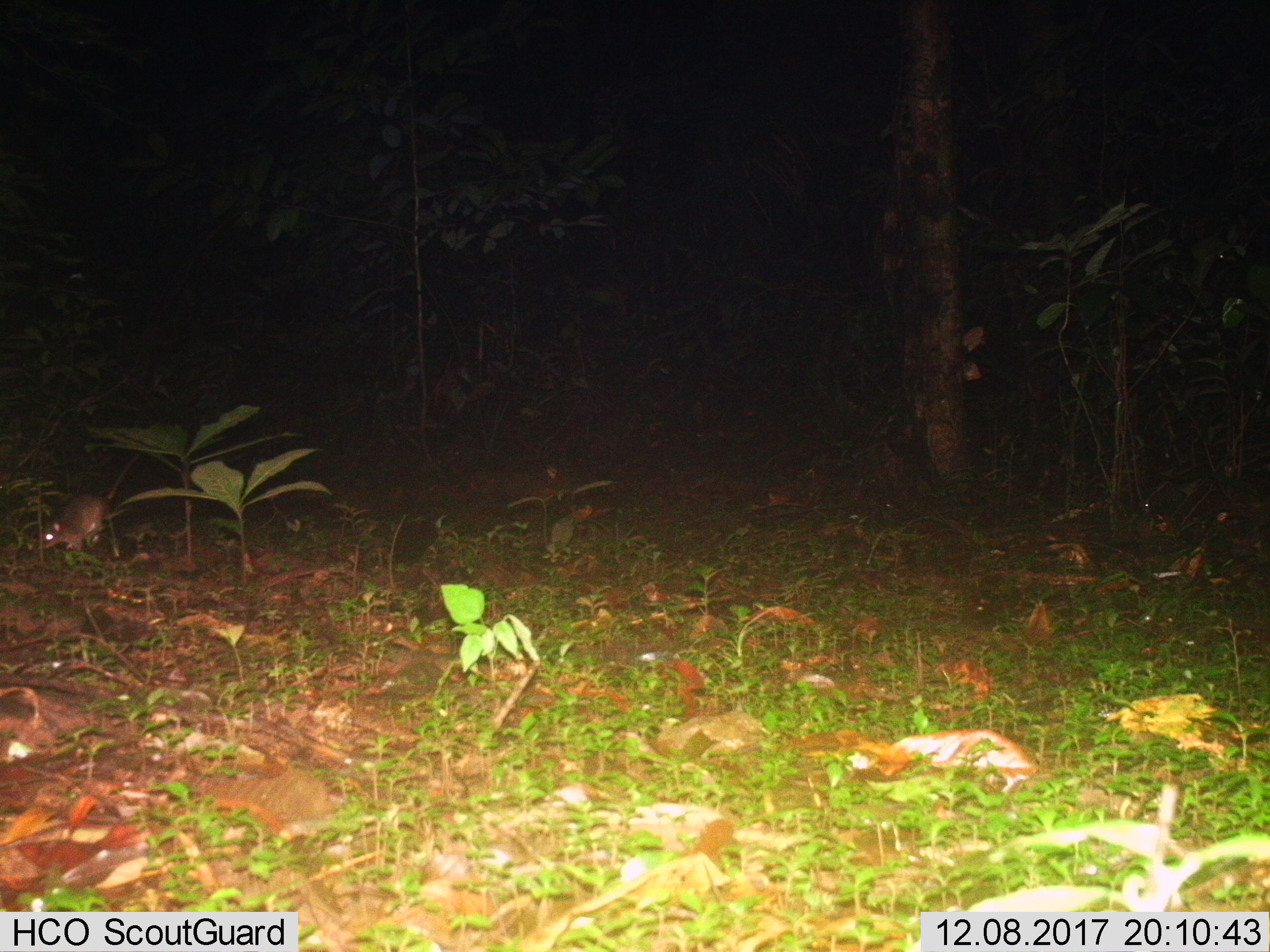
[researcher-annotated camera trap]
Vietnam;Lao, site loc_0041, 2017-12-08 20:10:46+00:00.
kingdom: Animalia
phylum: Chordata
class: Mammalia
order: Rodentia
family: Muridae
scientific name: Muridae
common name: old-world mice and rats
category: unidentified murid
Unidentified murid (old-world mice and rats) (Muridae). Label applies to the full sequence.